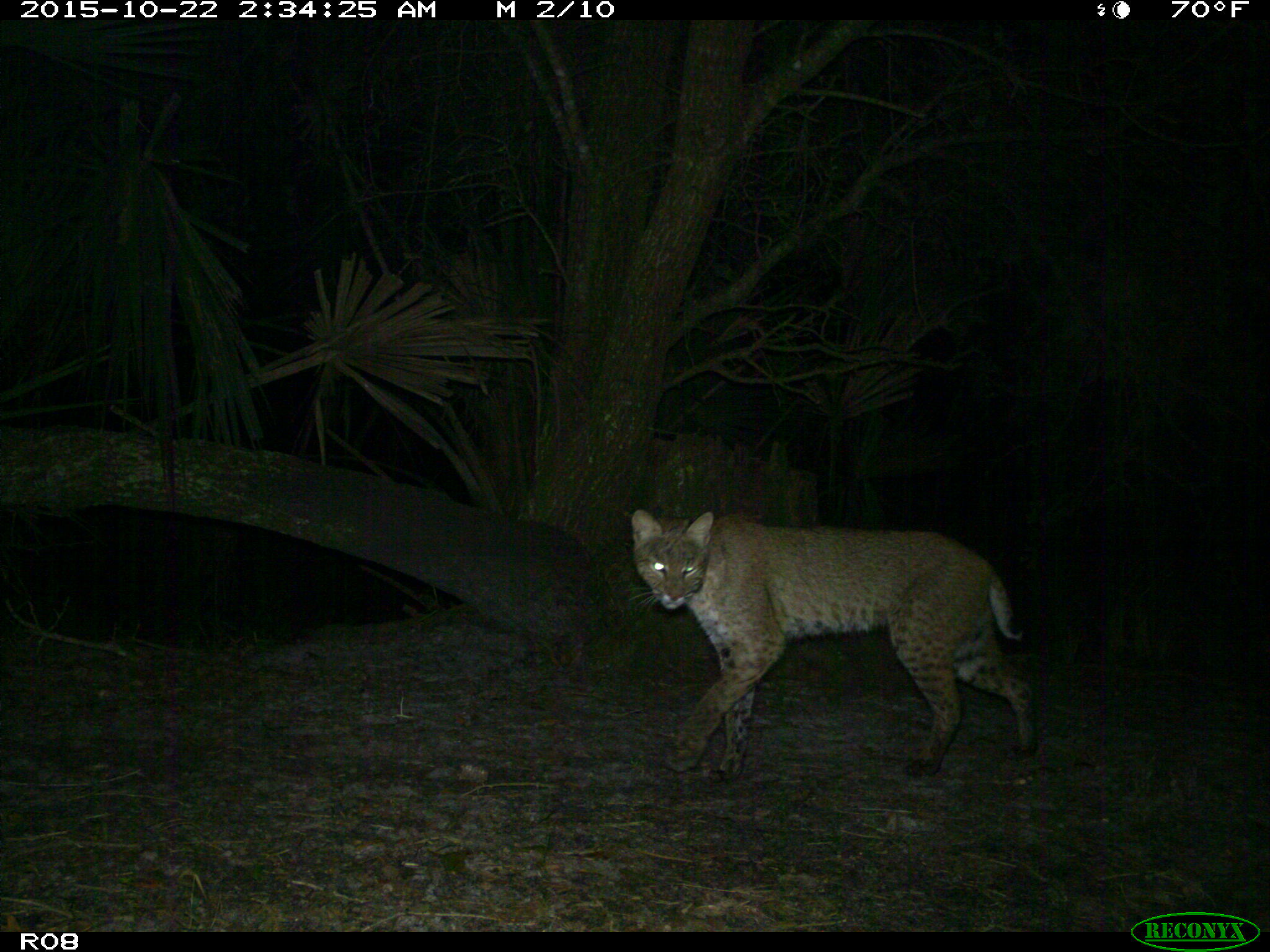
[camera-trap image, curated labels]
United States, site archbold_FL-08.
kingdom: Animalia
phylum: Chordata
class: Mammalia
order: Carnivora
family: Felidae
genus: Lynx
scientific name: Lynx rufus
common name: bobcat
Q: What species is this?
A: Lynx rufus (bobcat).